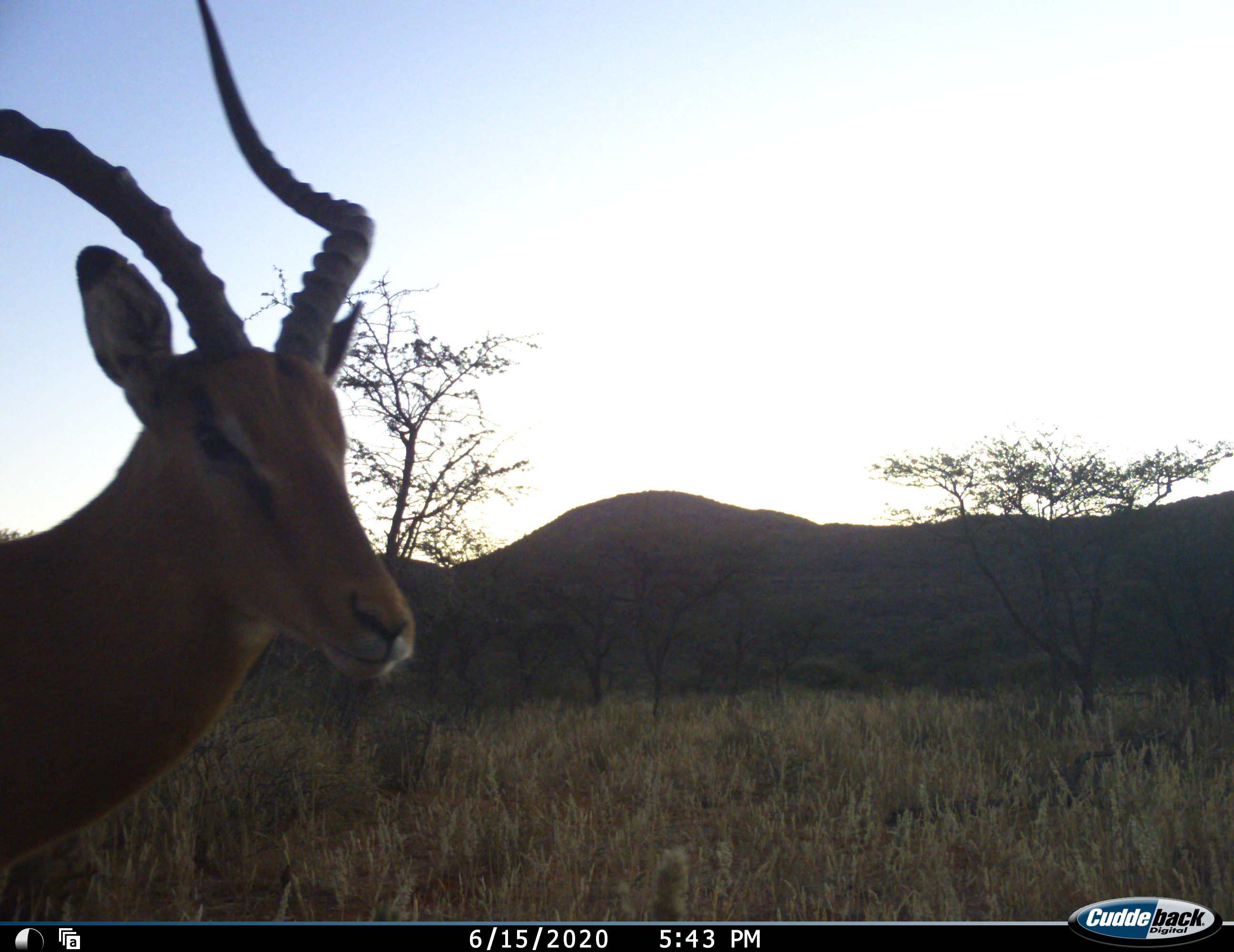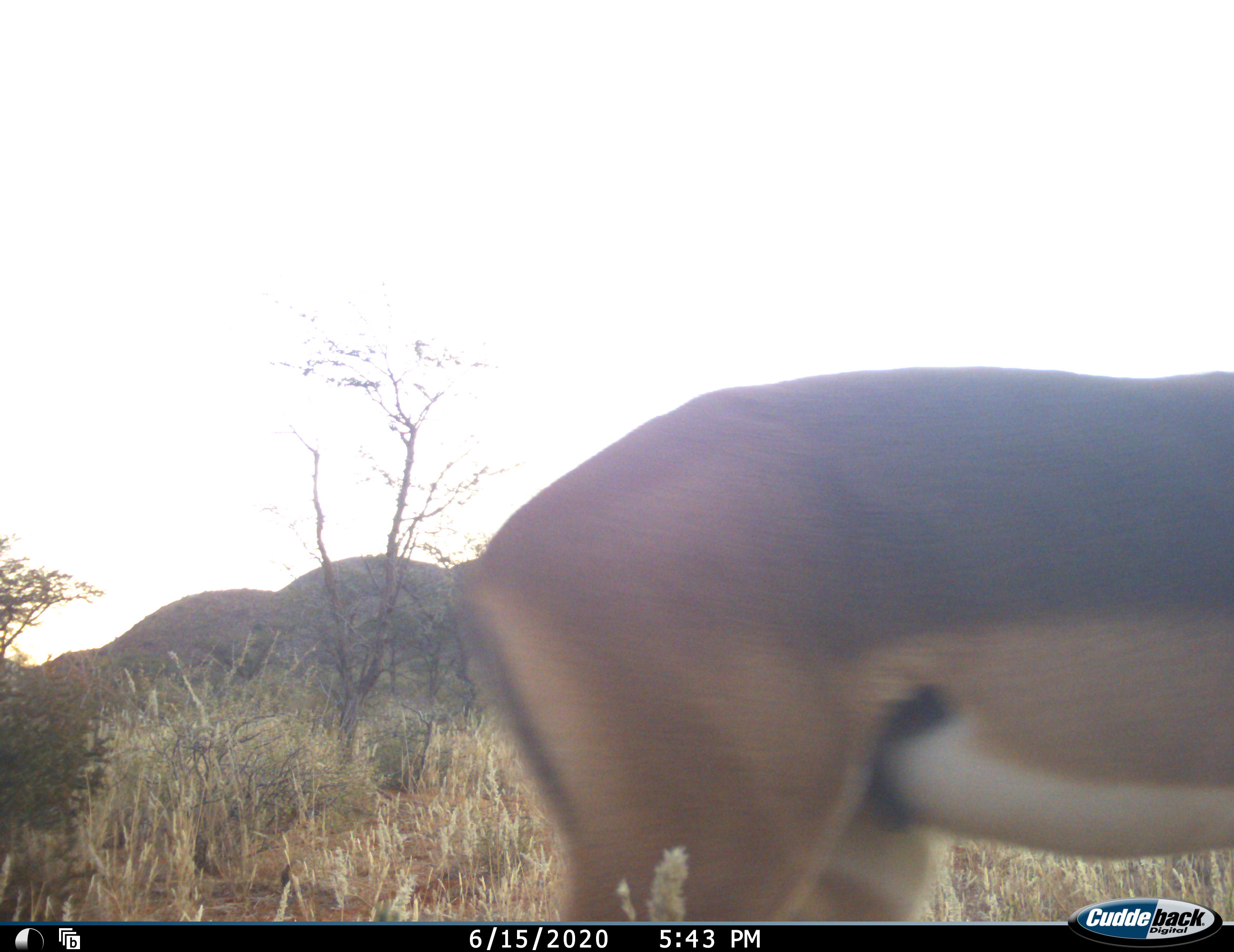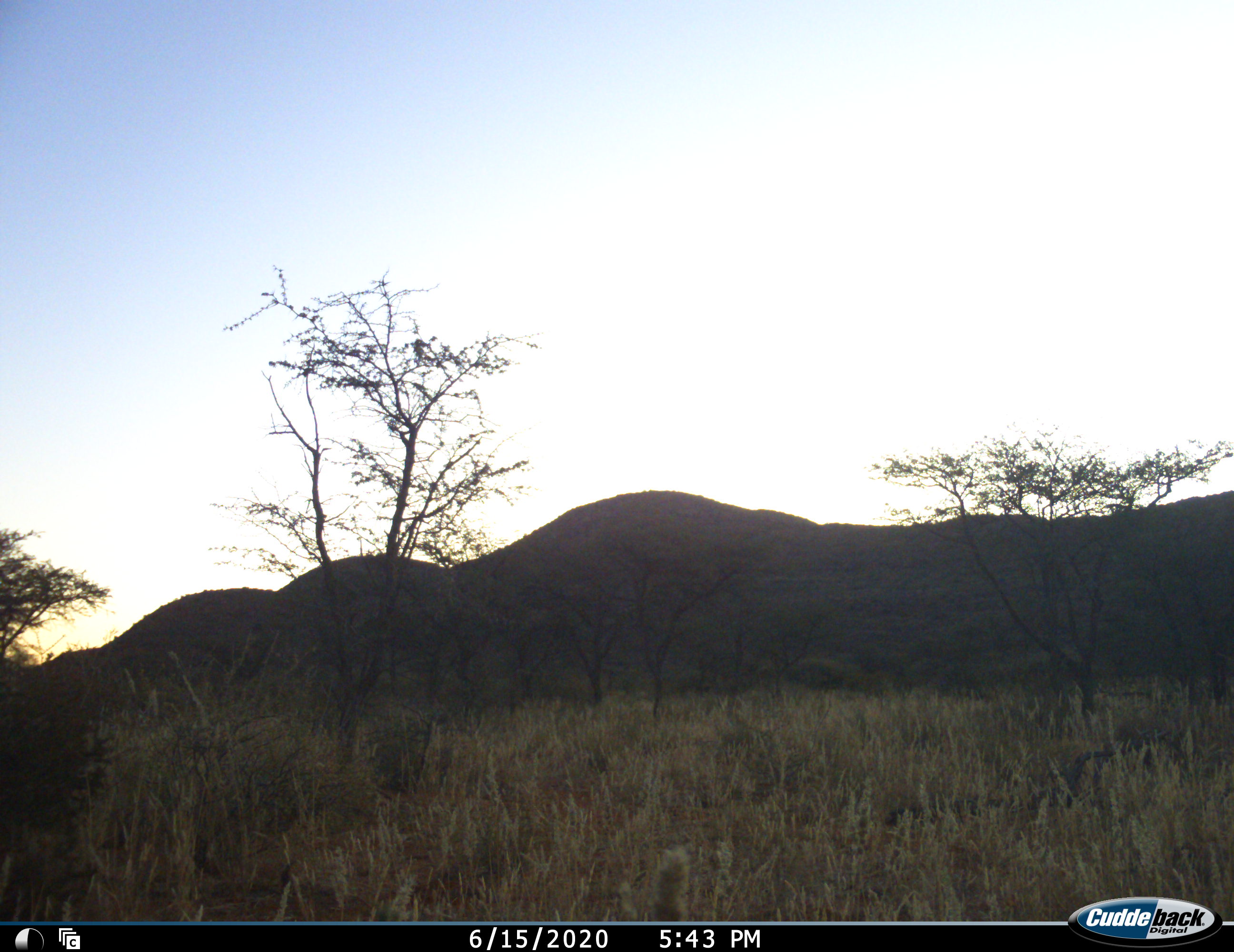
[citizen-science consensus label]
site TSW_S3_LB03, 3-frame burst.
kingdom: Animalia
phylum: Chordata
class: Mammalia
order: Artiodactyla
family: Bovidae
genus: Aepyceros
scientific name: Aepyceros melampus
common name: impala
Impala (Aepyceros melampus), count 1. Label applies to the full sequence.